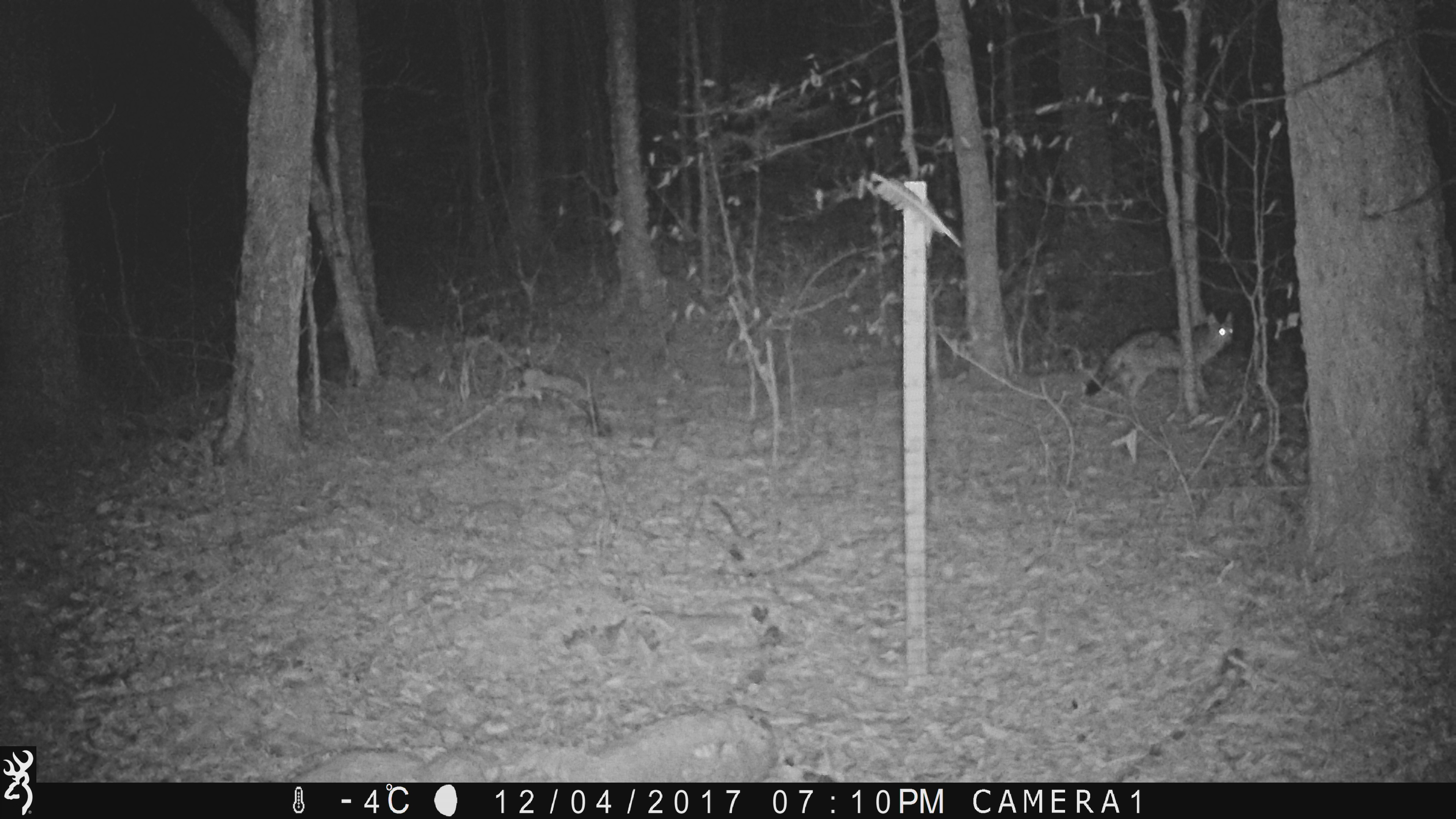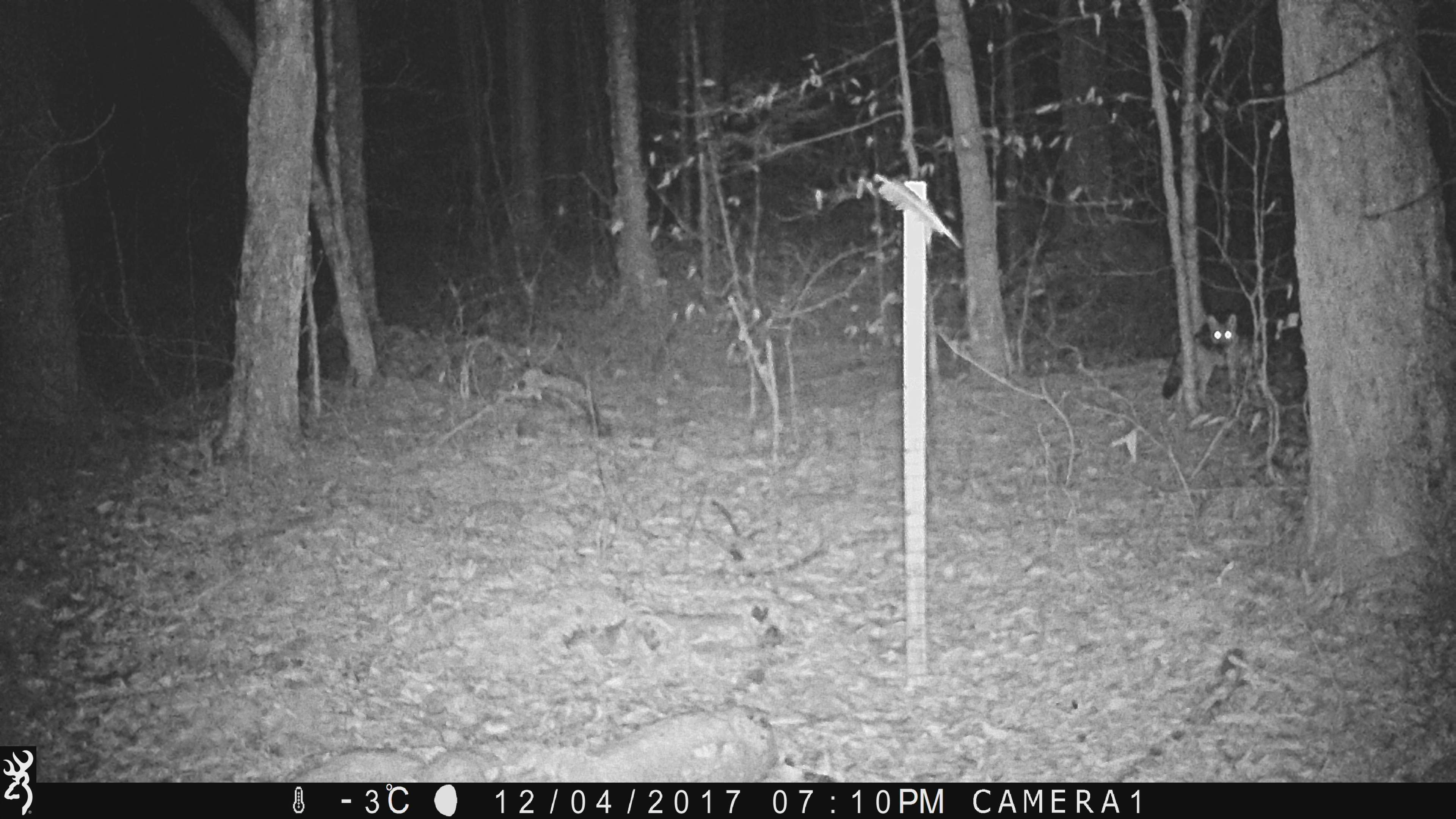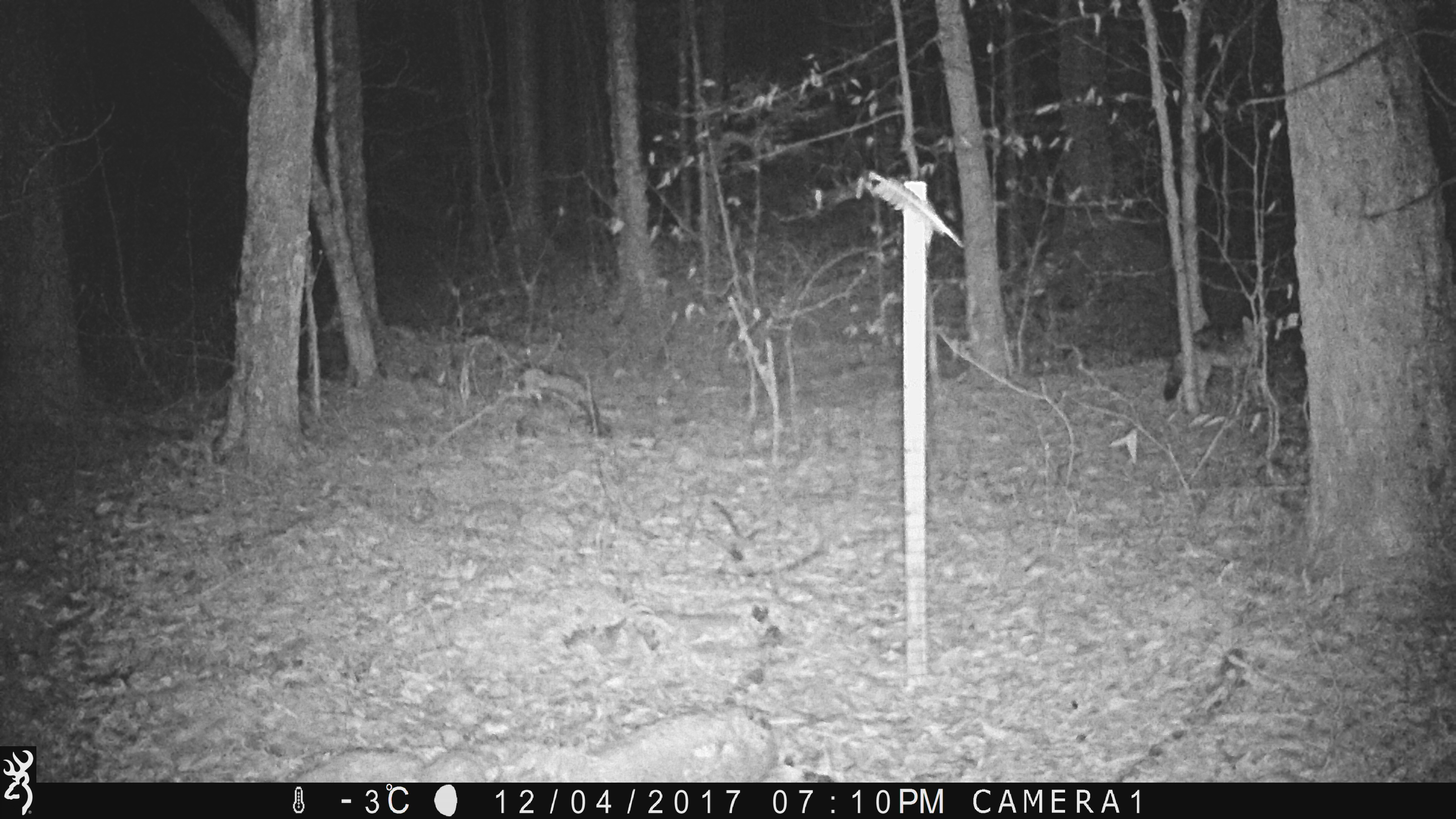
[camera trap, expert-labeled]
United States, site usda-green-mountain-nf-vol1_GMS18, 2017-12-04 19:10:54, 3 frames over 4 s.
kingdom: Animalia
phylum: Chordata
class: Mammalia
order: Carnivora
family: Canidae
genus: Canis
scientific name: Canis latrans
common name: coyote